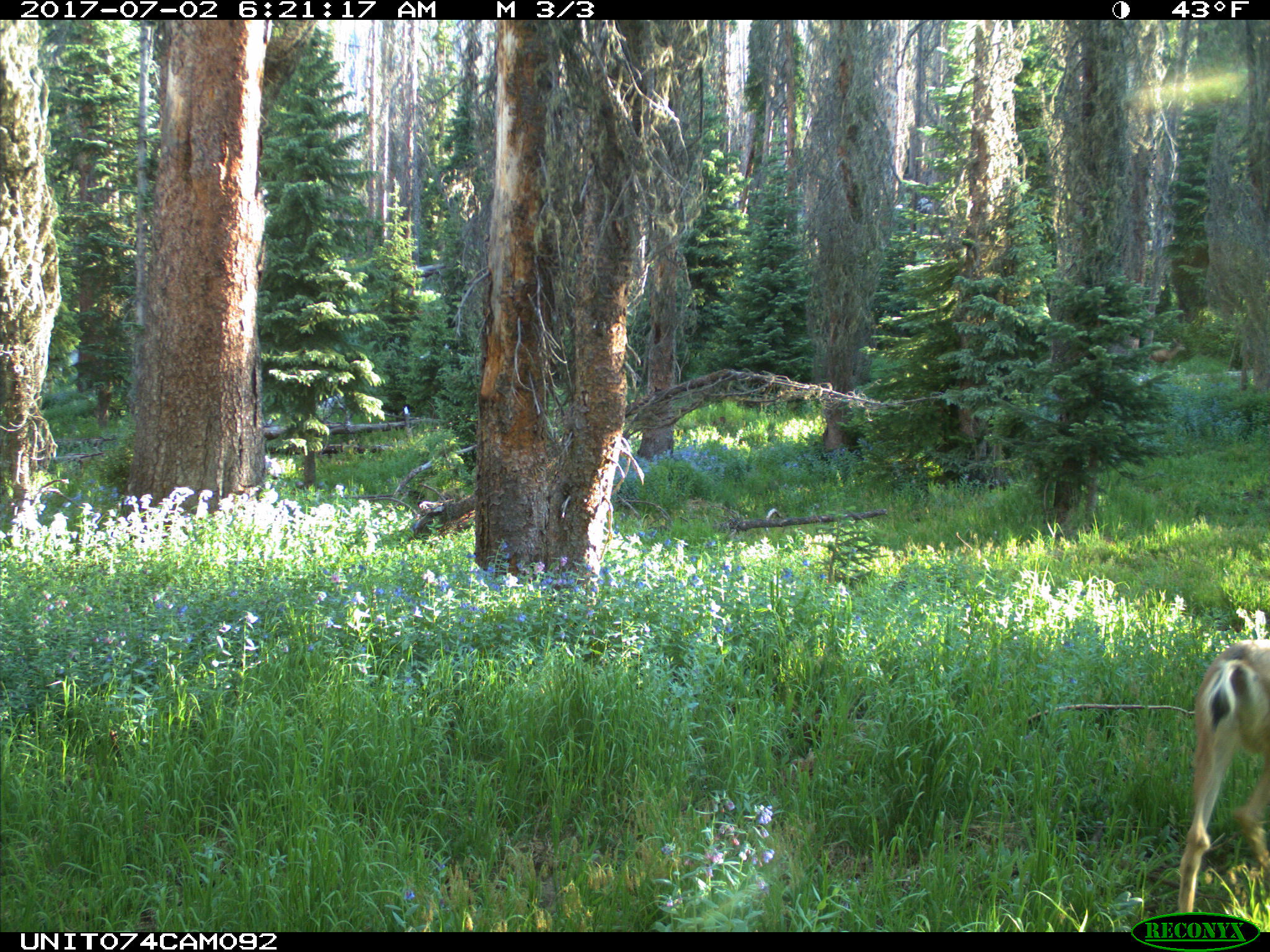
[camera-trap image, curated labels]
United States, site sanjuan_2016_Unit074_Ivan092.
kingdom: Animalia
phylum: Chordata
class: Mammalia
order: Artiodactyla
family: Cervidae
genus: Odocoileus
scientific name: Odocoileus hemionus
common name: mule deer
Odocoileus hemionus (mule deer).